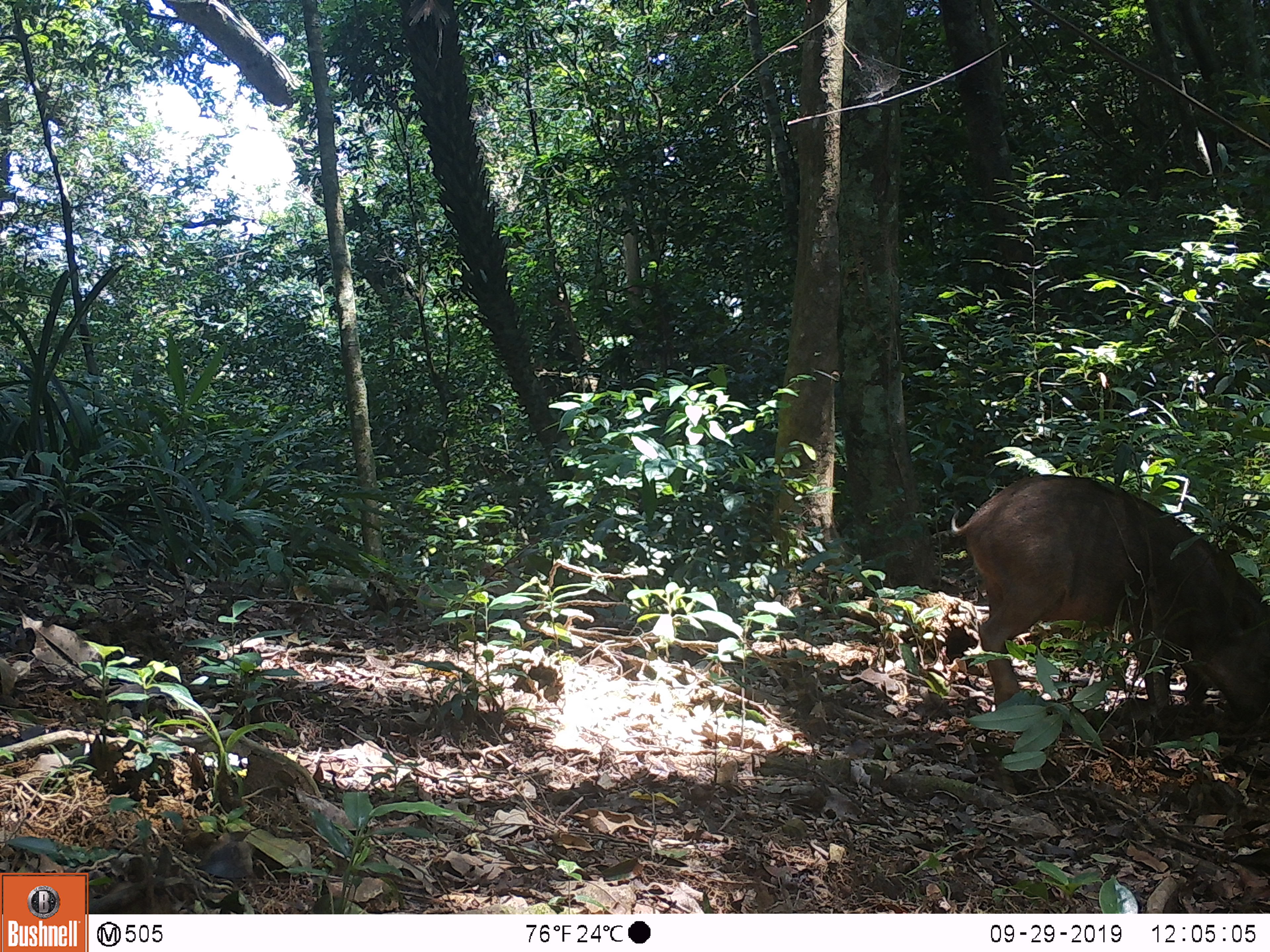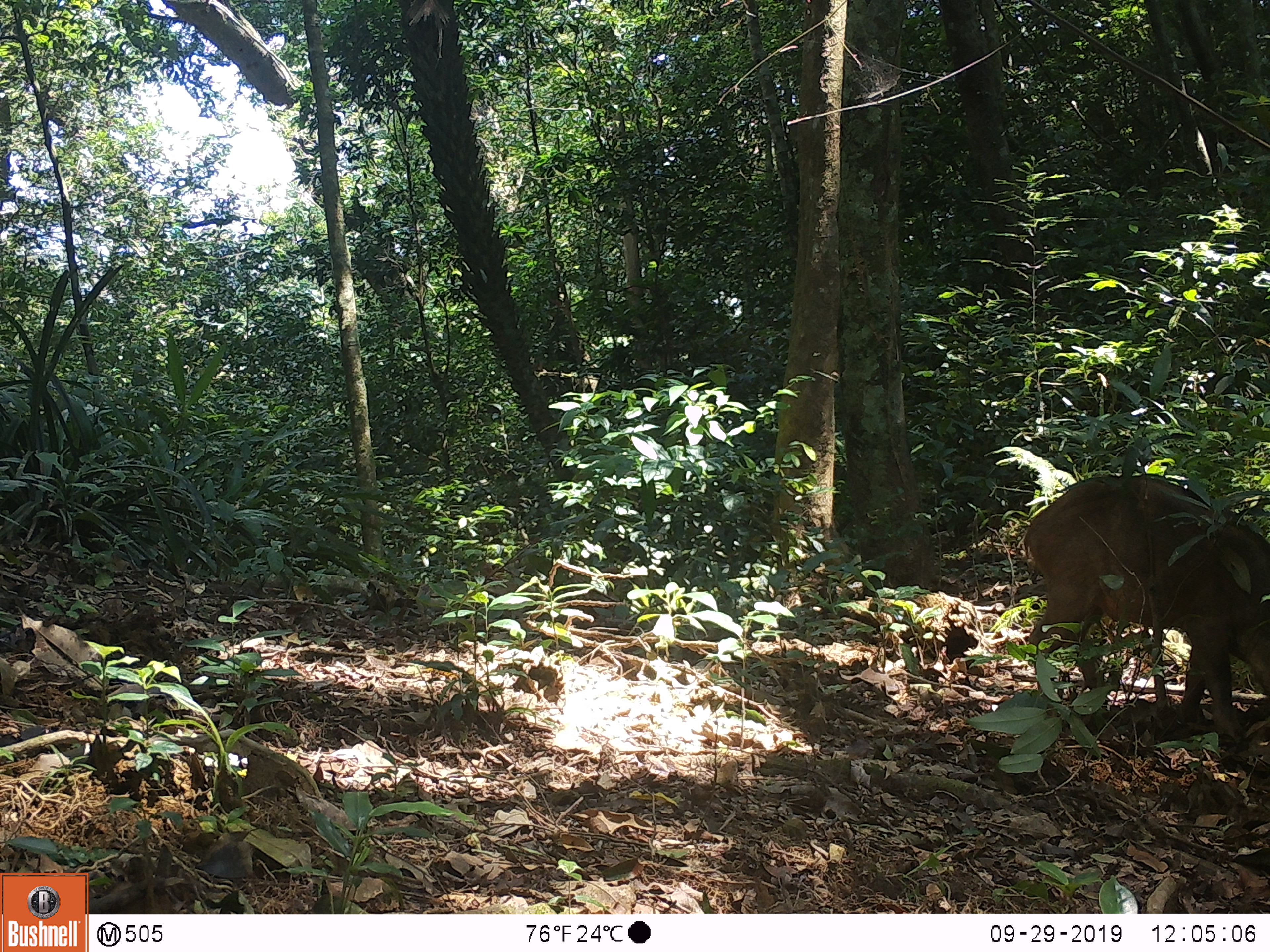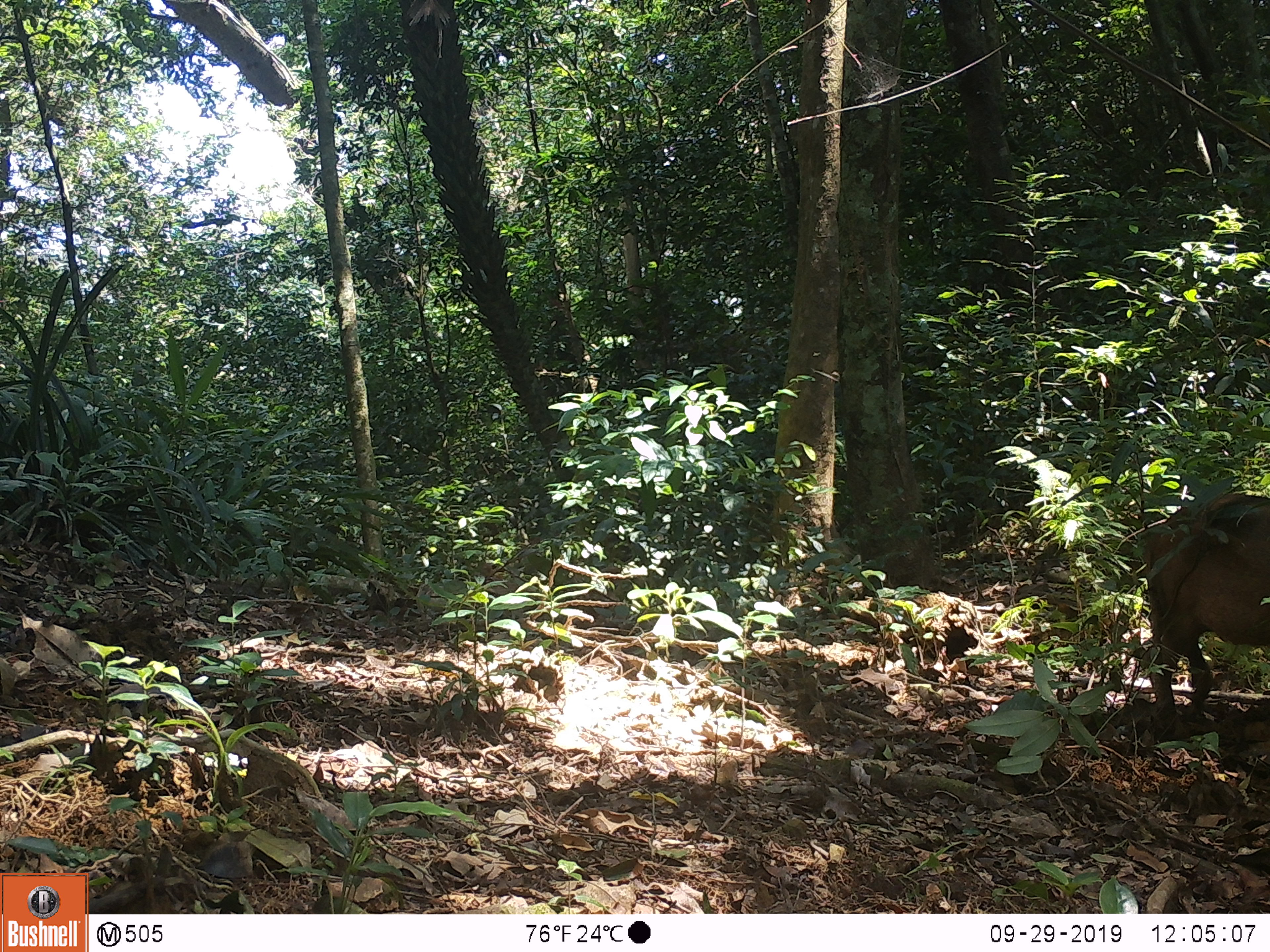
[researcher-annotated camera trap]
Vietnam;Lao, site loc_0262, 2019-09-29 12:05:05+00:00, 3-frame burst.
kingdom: Animalia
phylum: Chordata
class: Mammalia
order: Artiodactyla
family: Suidae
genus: Sus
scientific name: Sus scrofa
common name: eurasian wild pig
Eurasian wild pig (Sus scrofa). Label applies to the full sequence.